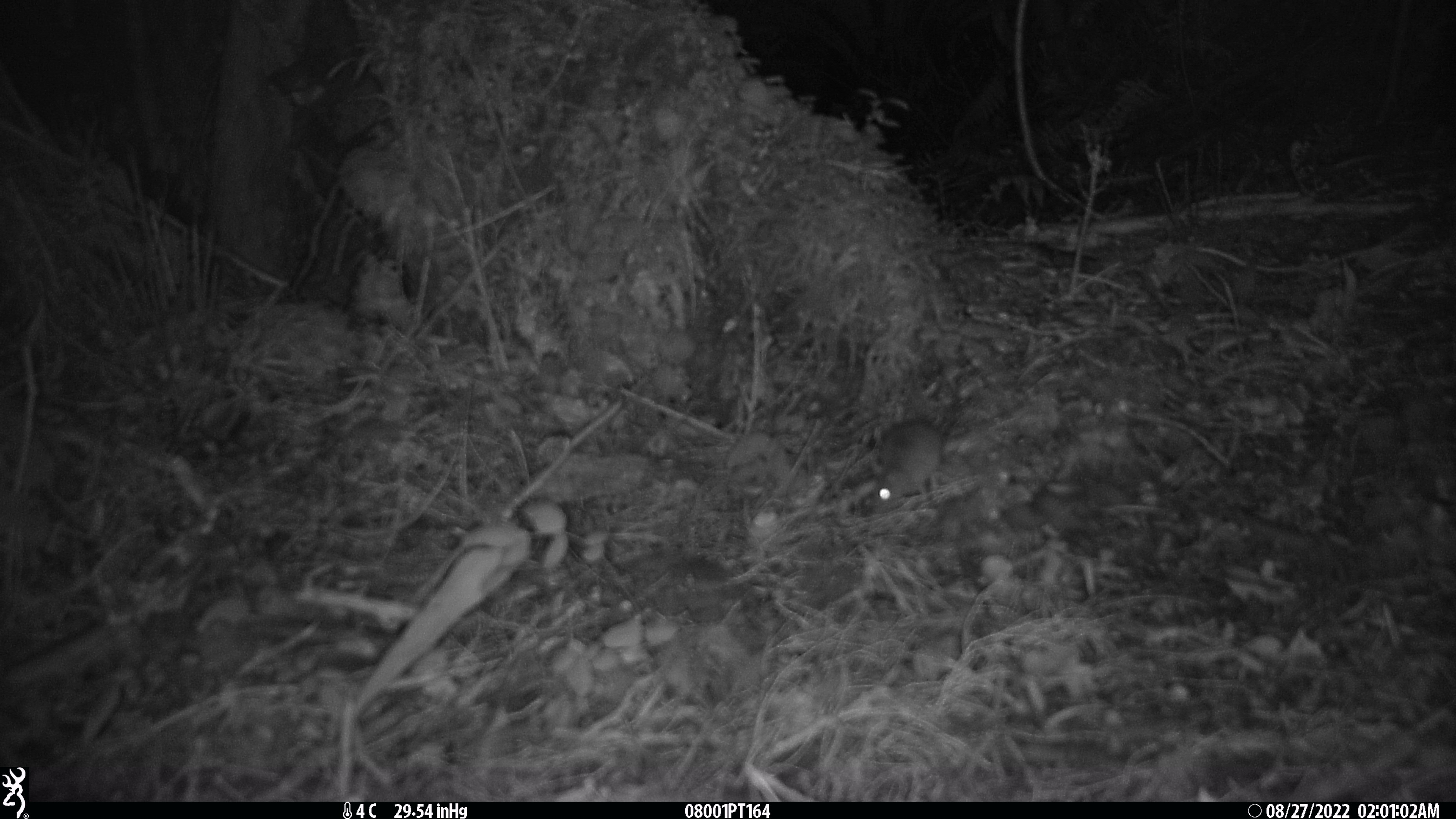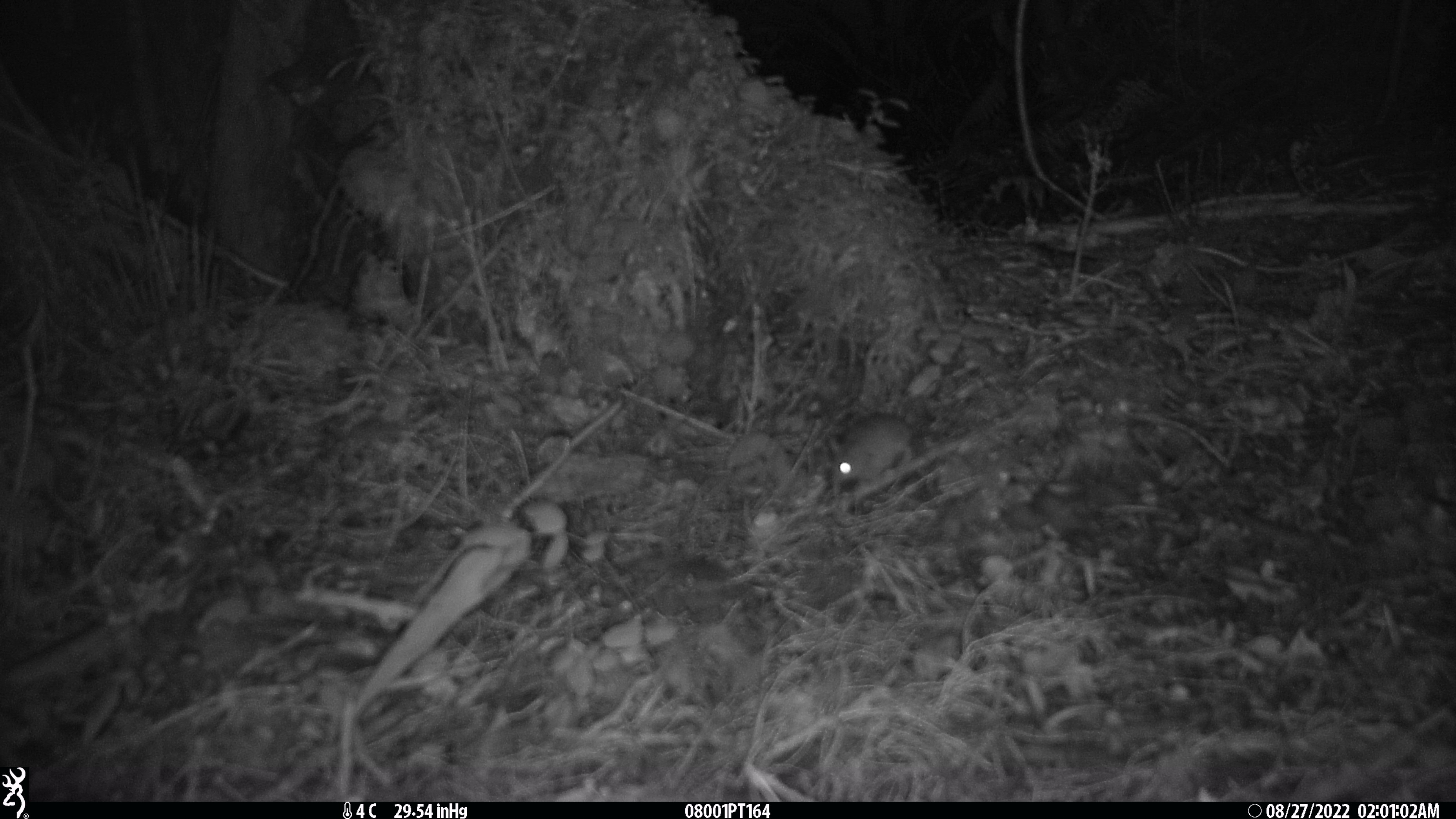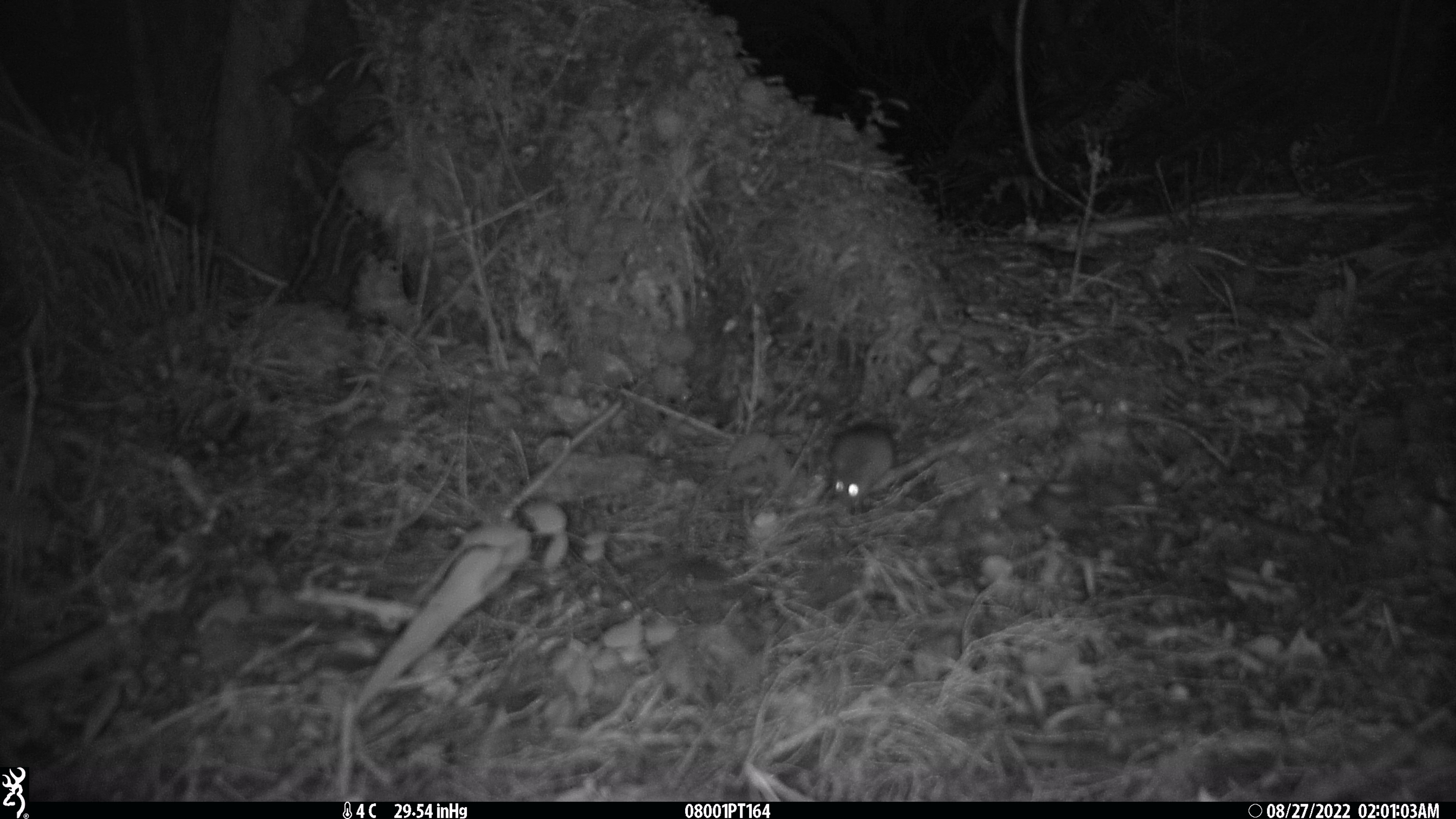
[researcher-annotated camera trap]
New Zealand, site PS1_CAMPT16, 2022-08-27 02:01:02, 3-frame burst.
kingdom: Animalia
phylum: Chordata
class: Mammalia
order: Rodentia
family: Muridae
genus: Mus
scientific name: Mus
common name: mouse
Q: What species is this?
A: Mouse (Mus).